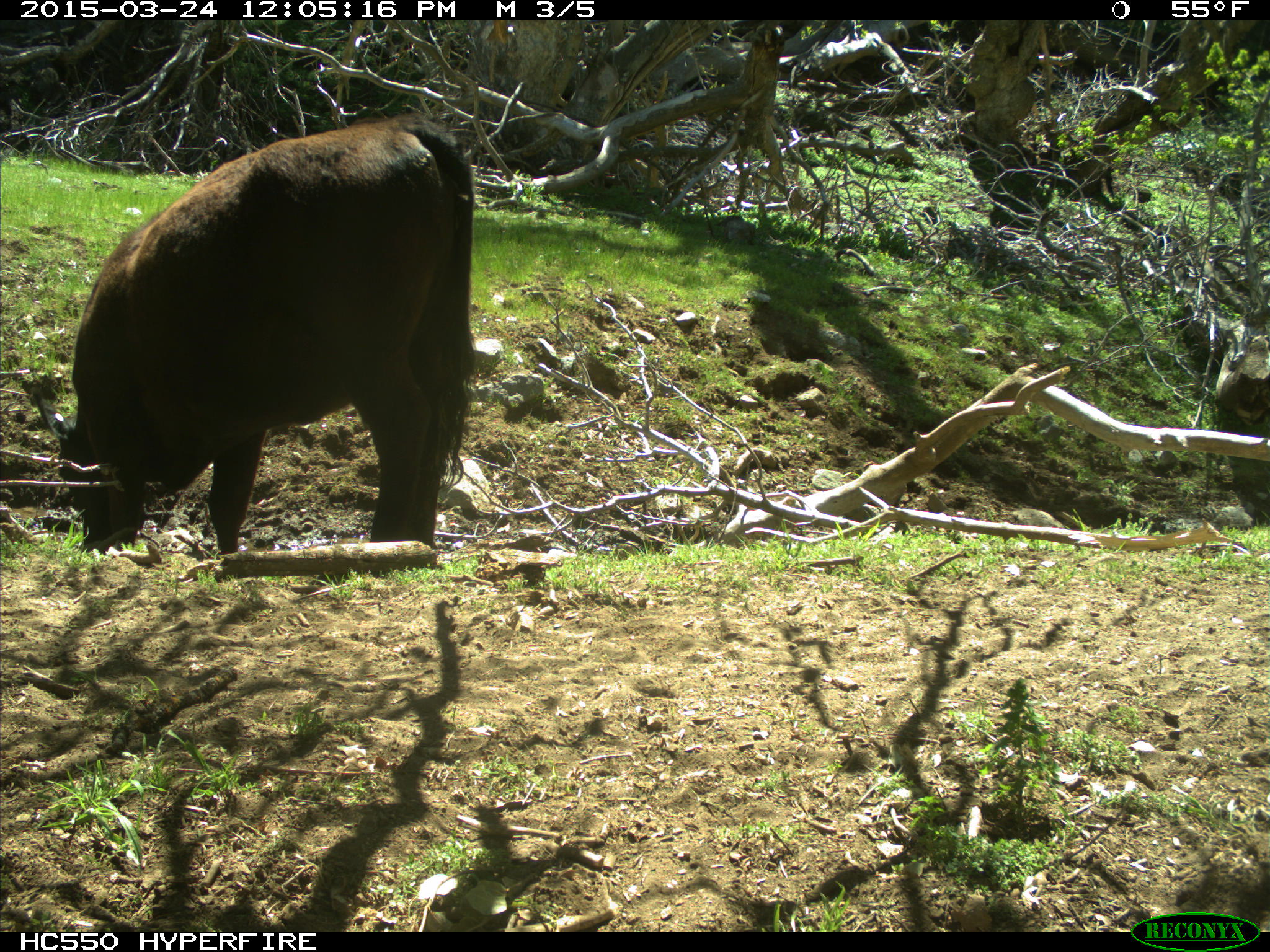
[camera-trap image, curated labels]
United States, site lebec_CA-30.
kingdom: Animalia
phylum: Chordata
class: Mammalia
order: Artiodactyla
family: Bovidae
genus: Bos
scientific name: Bos taurus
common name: domestic cow